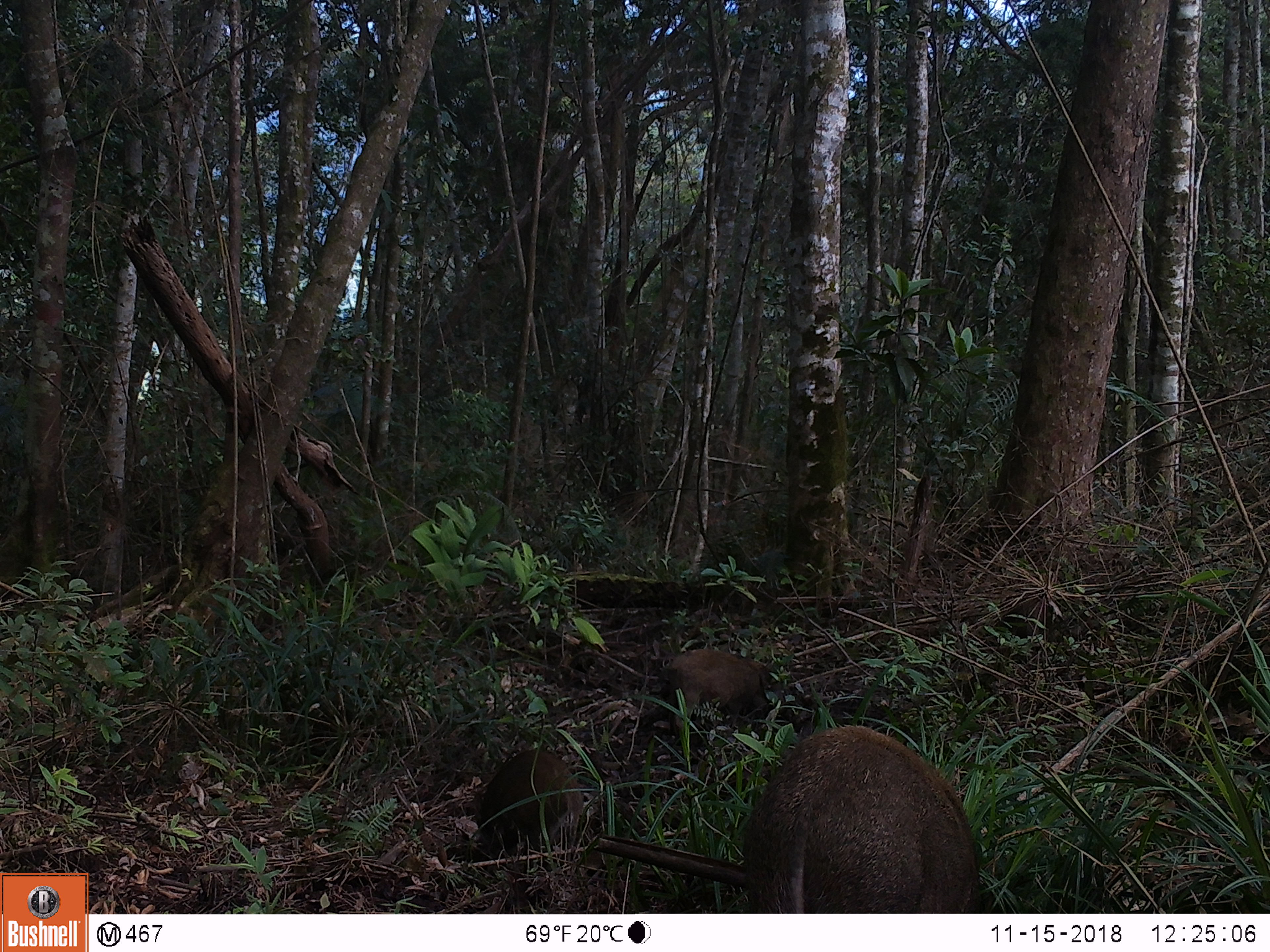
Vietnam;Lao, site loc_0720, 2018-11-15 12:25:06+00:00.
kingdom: Animalia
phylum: Chordata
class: Mammalia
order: Artiodactyla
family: Suidae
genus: Sus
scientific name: Sus scrofa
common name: eurasian wild pig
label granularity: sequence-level